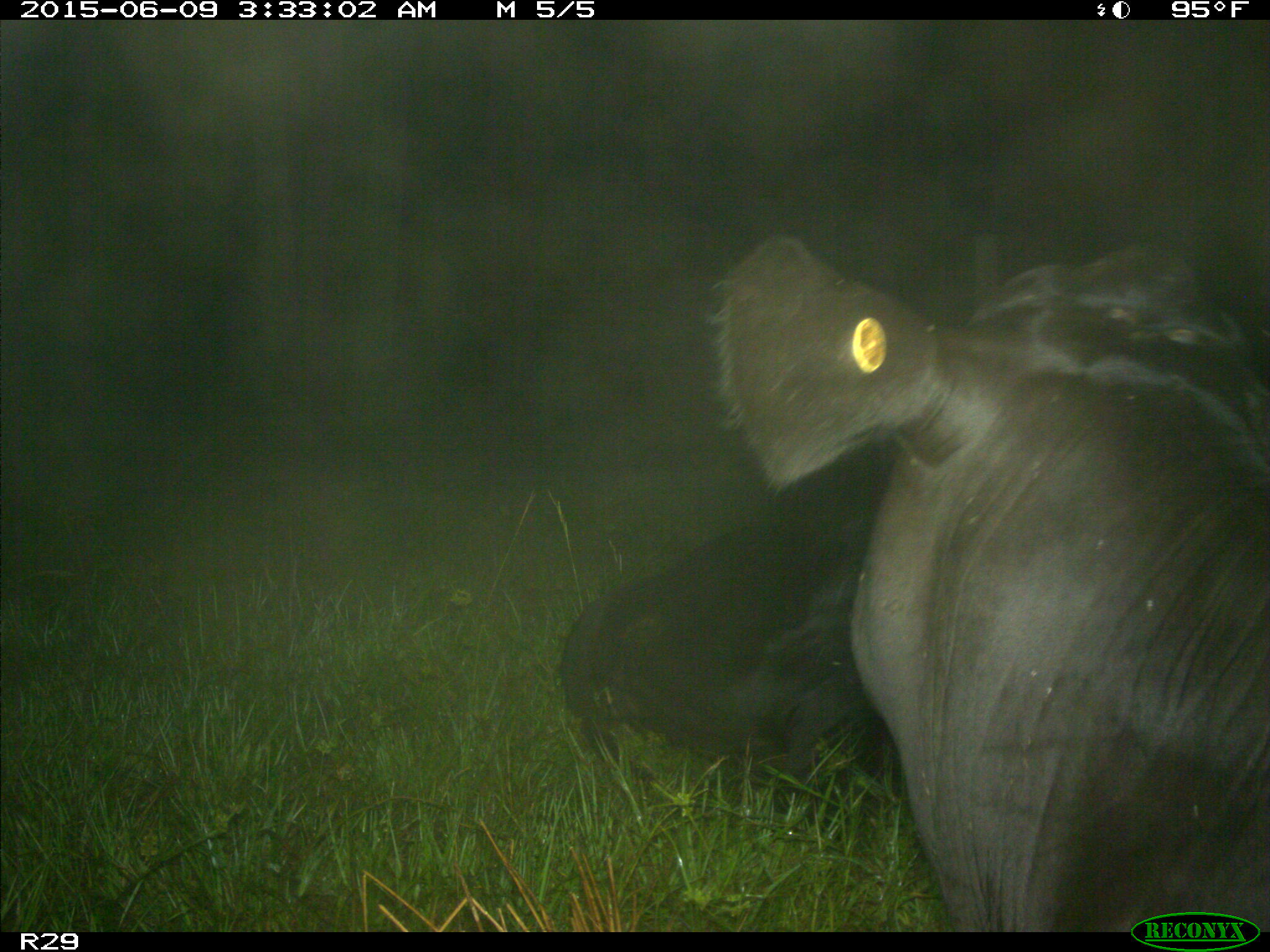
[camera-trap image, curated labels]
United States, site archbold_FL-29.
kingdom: Animalia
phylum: Chordata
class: Mammalia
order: Artiodactyla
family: Bovidae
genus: Bos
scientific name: Bos taurus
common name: domestic cow